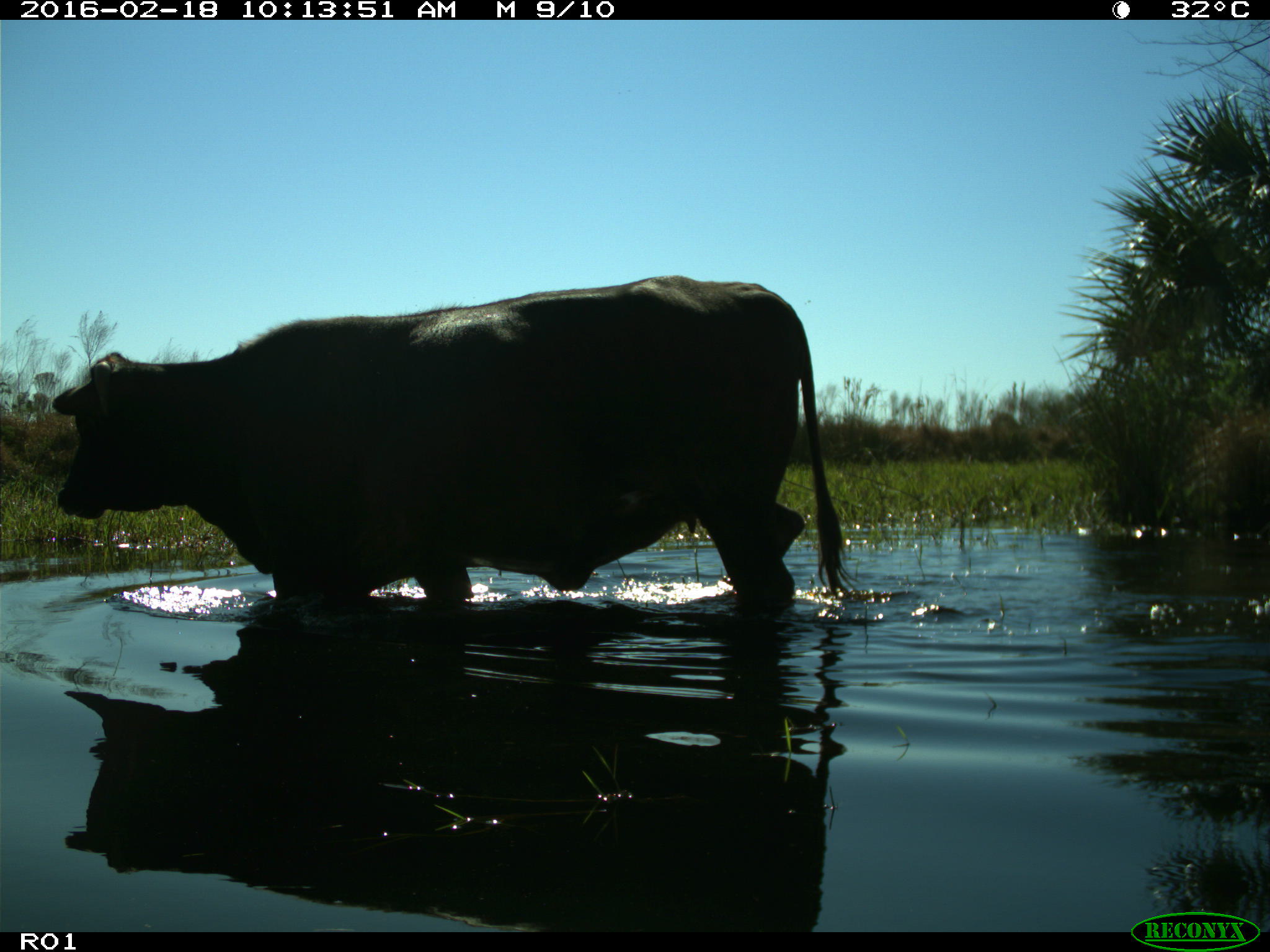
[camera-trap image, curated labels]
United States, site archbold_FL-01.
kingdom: Animalia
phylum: Chordata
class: Mammalia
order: Artiodactyla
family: Bovidae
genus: Bos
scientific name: Bos taurus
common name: domestic cow